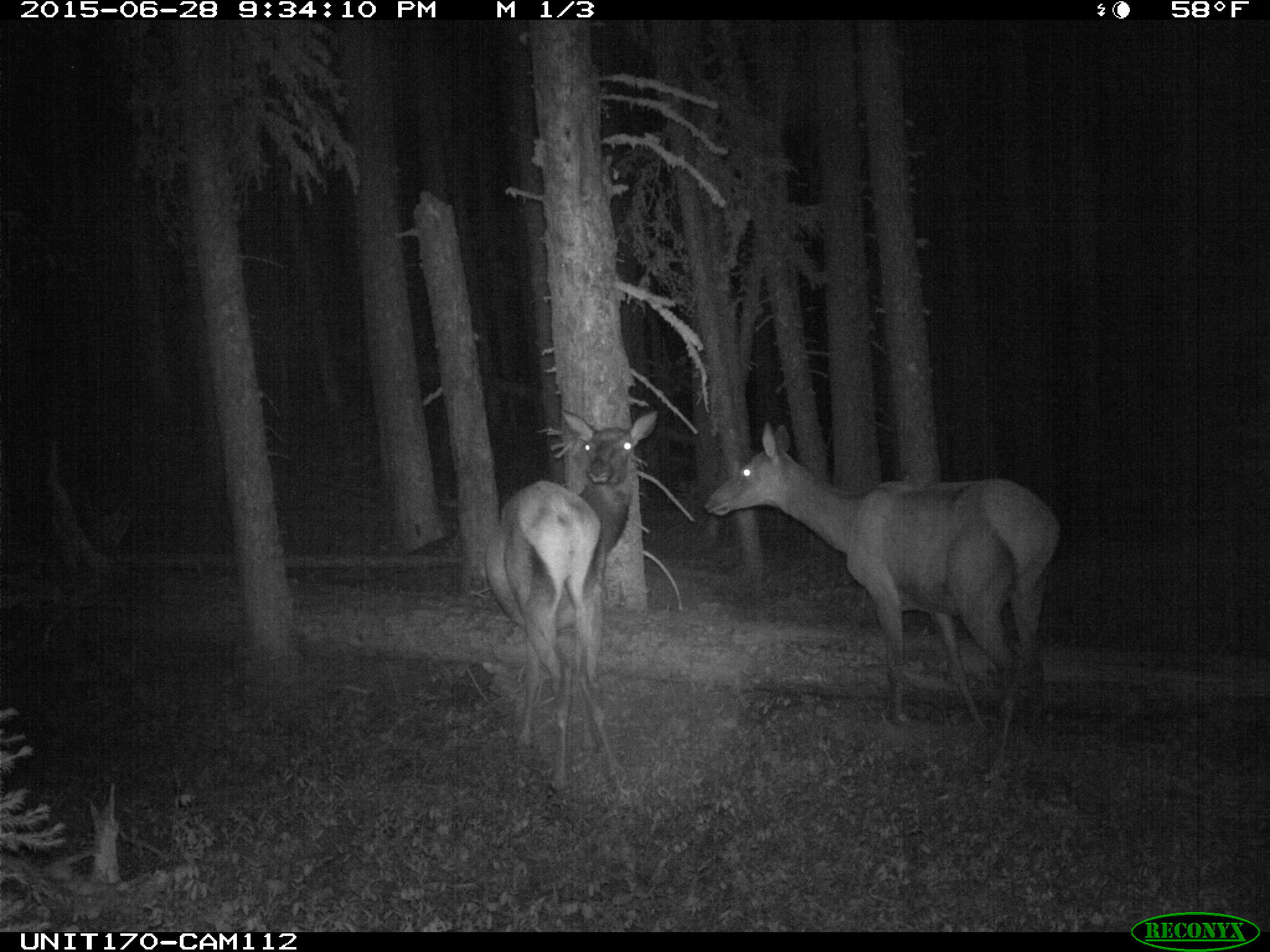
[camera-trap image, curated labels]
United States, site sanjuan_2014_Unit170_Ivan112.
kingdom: Animalia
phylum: Chordata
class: Mammalia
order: Artiodactyla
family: Cervidae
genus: Cervus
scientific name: Cervus elaphus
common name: red deer